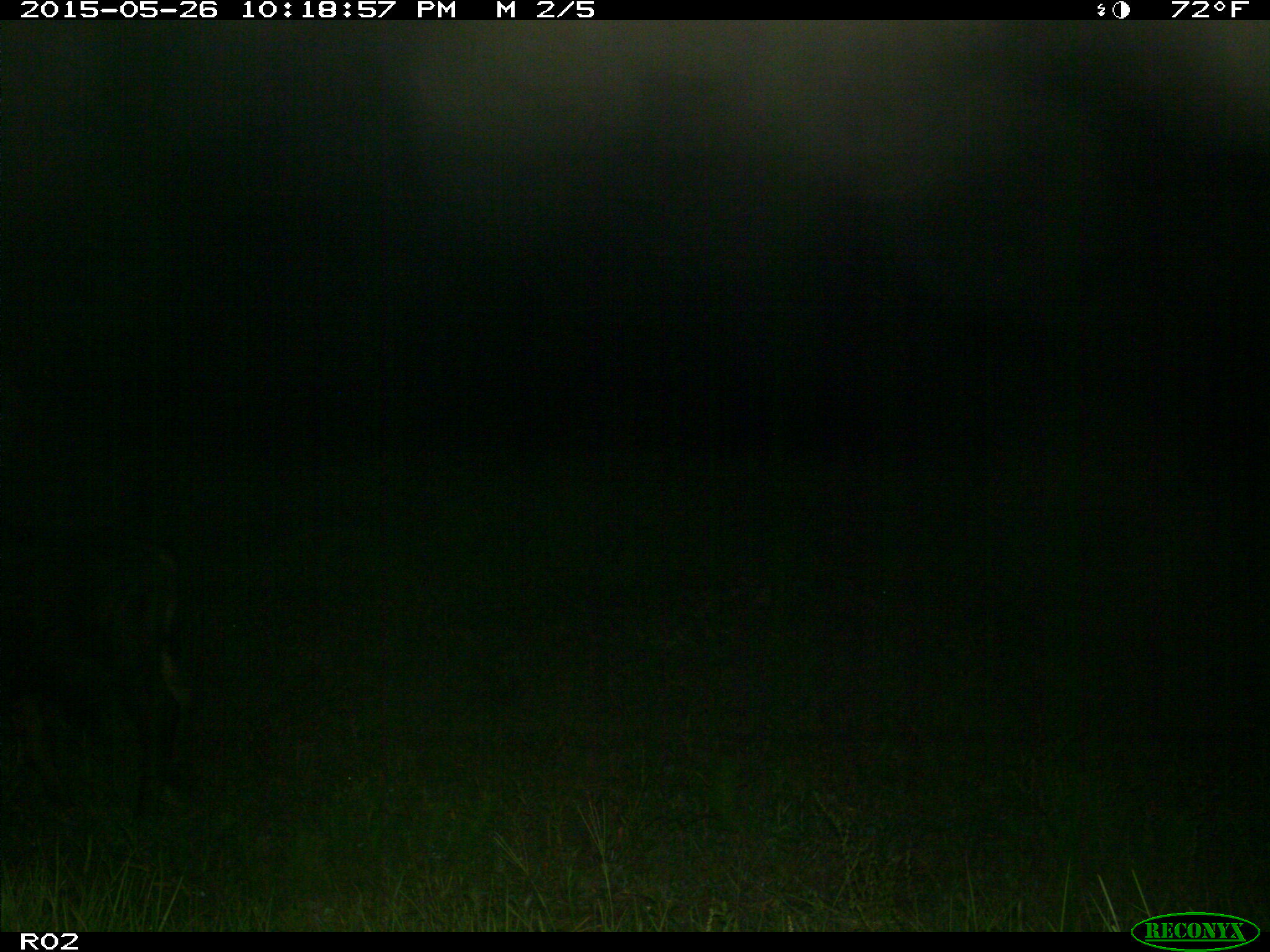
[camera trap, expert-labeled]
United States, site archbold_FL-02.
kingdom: Animalia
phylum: Chordata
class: Mammalia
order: Artiodactyla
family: Bovidae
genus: Bos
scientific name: Bos taurus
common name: domestic cow